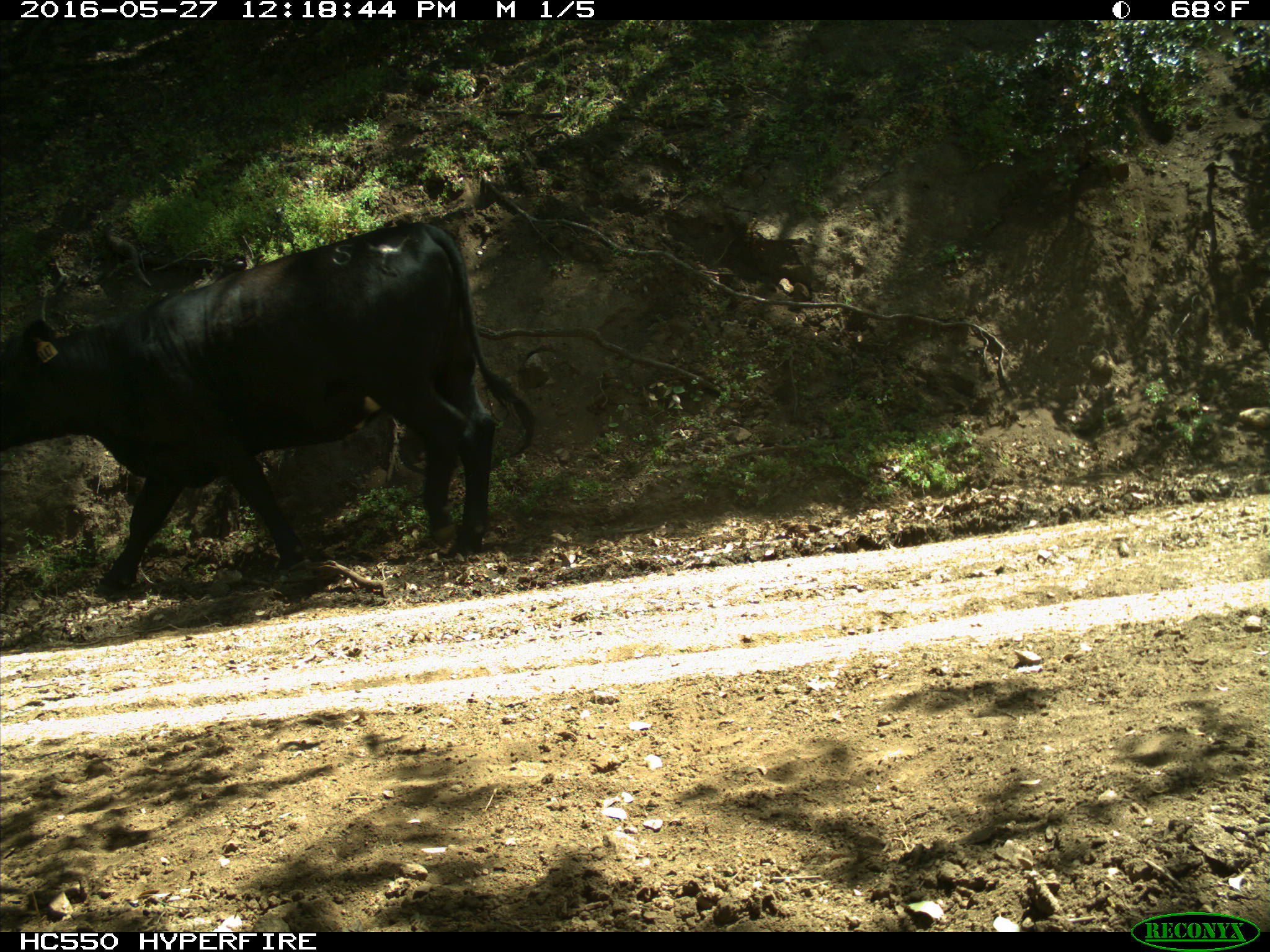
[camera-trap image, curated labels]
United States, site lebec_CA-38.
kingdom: Animalia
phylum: Chordata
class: Mammalia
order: Artiodactyla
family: Bovidae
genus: Bos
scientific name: Bos taurus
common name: domestic cow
Bos taurus (domestic cow).